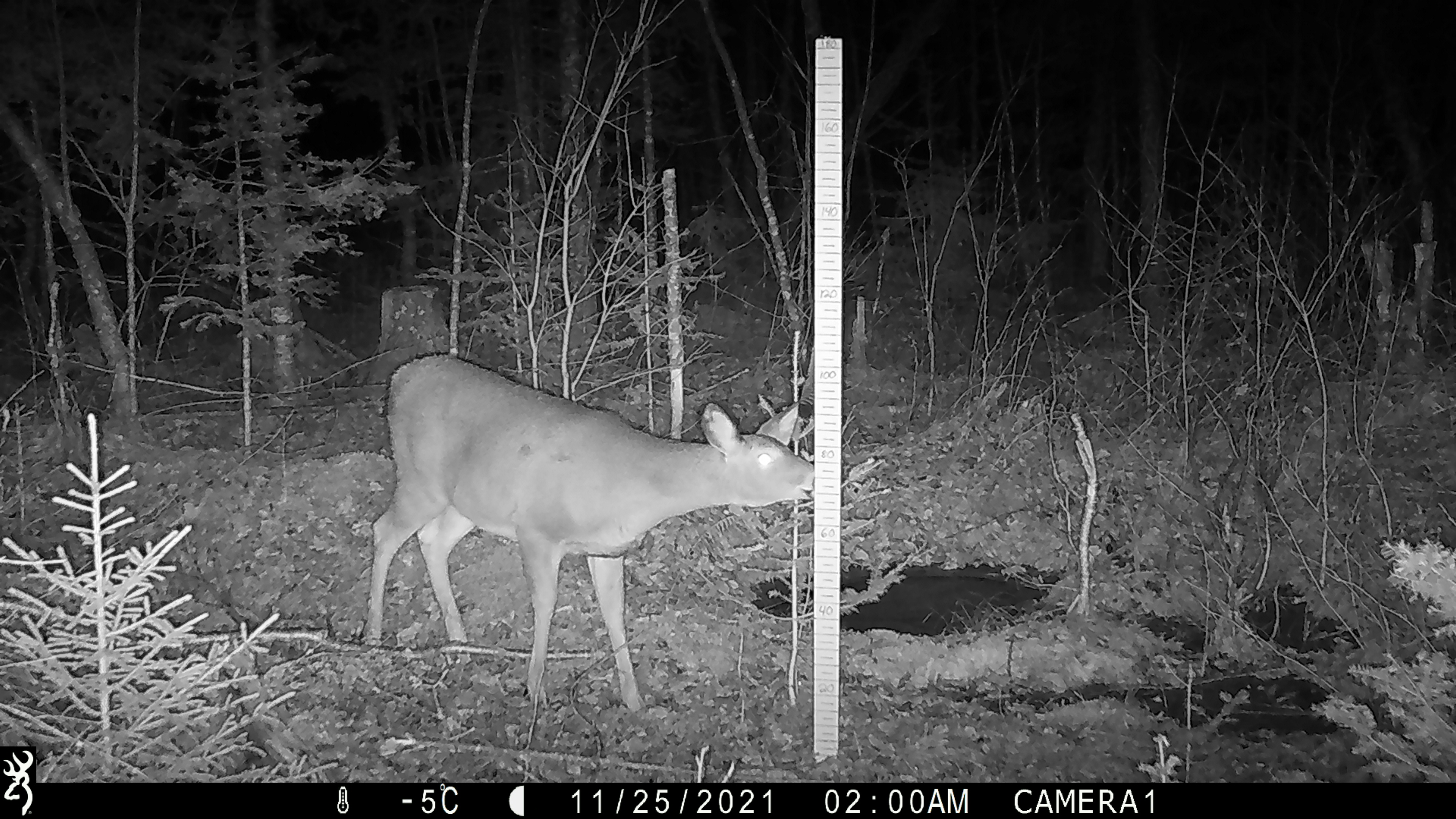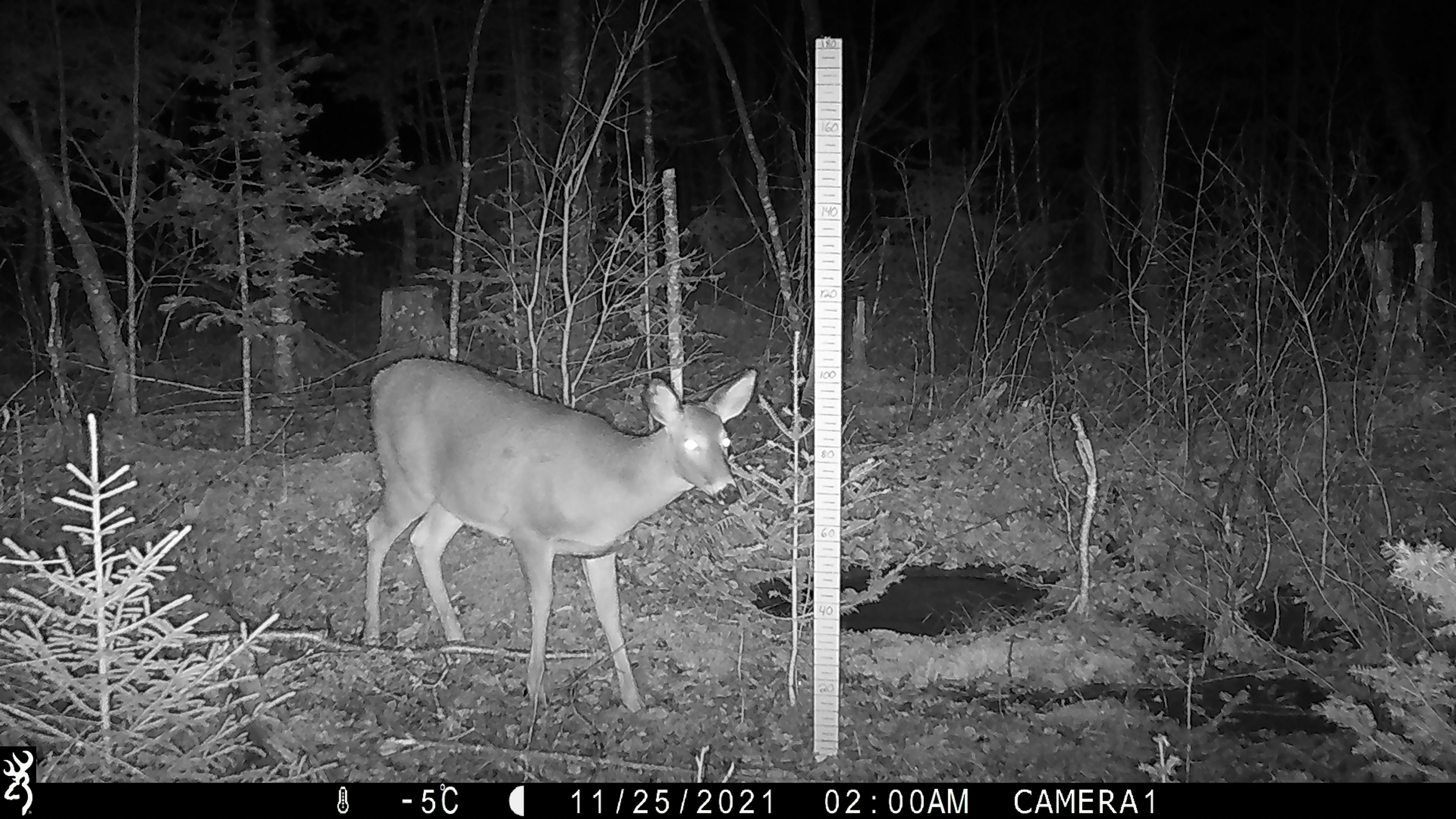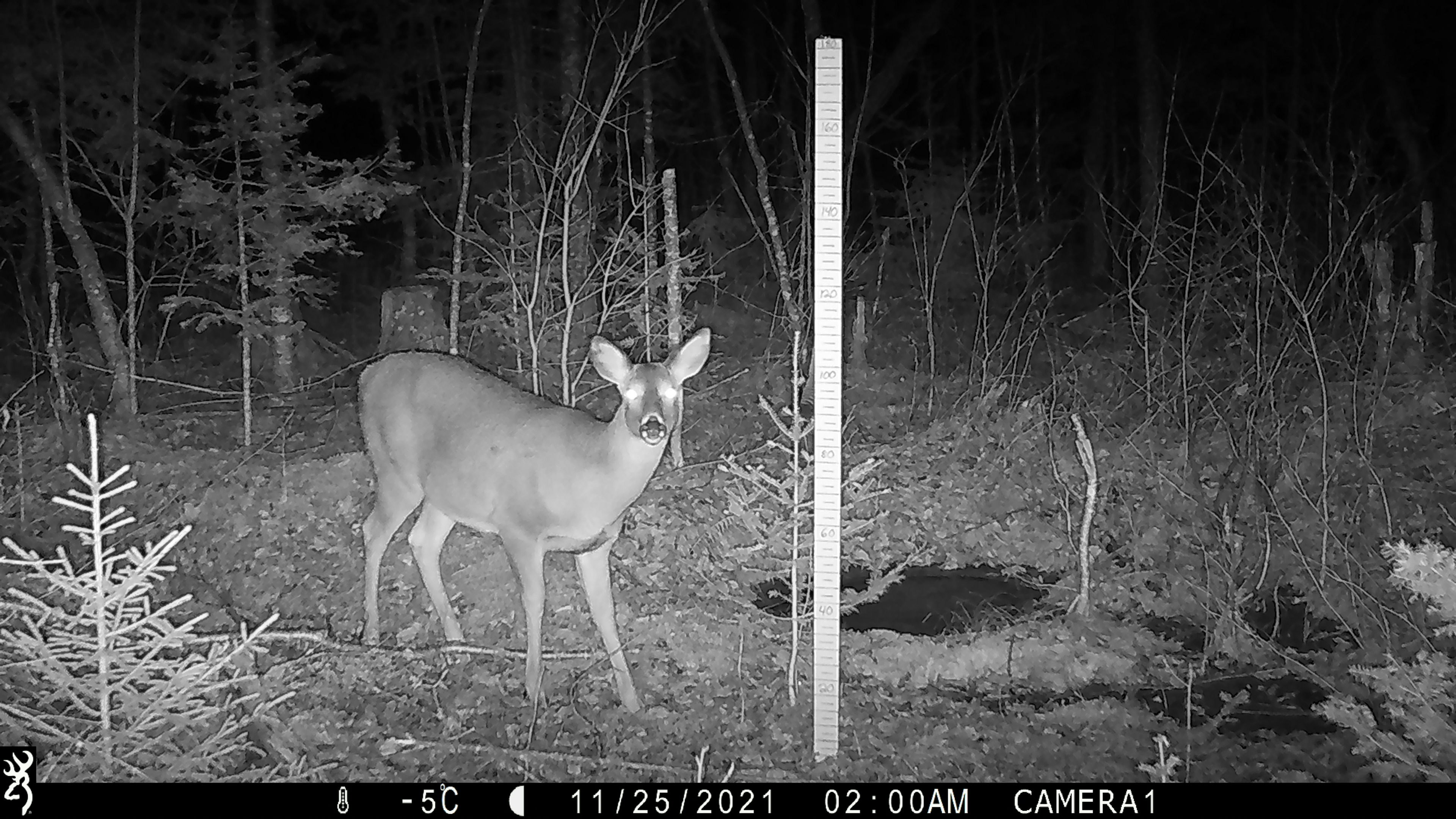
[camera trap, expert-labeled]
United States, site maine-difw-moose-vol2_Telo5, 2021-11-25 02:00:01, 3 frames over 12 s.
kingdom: Animalia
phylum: Chordata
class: Mammalia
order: Artiodactyla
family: Cervidae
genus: Odocoileus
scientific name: Odocoileus virginianus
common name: white-tailed deer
White-tailed deer (Odocoileus virginianus).